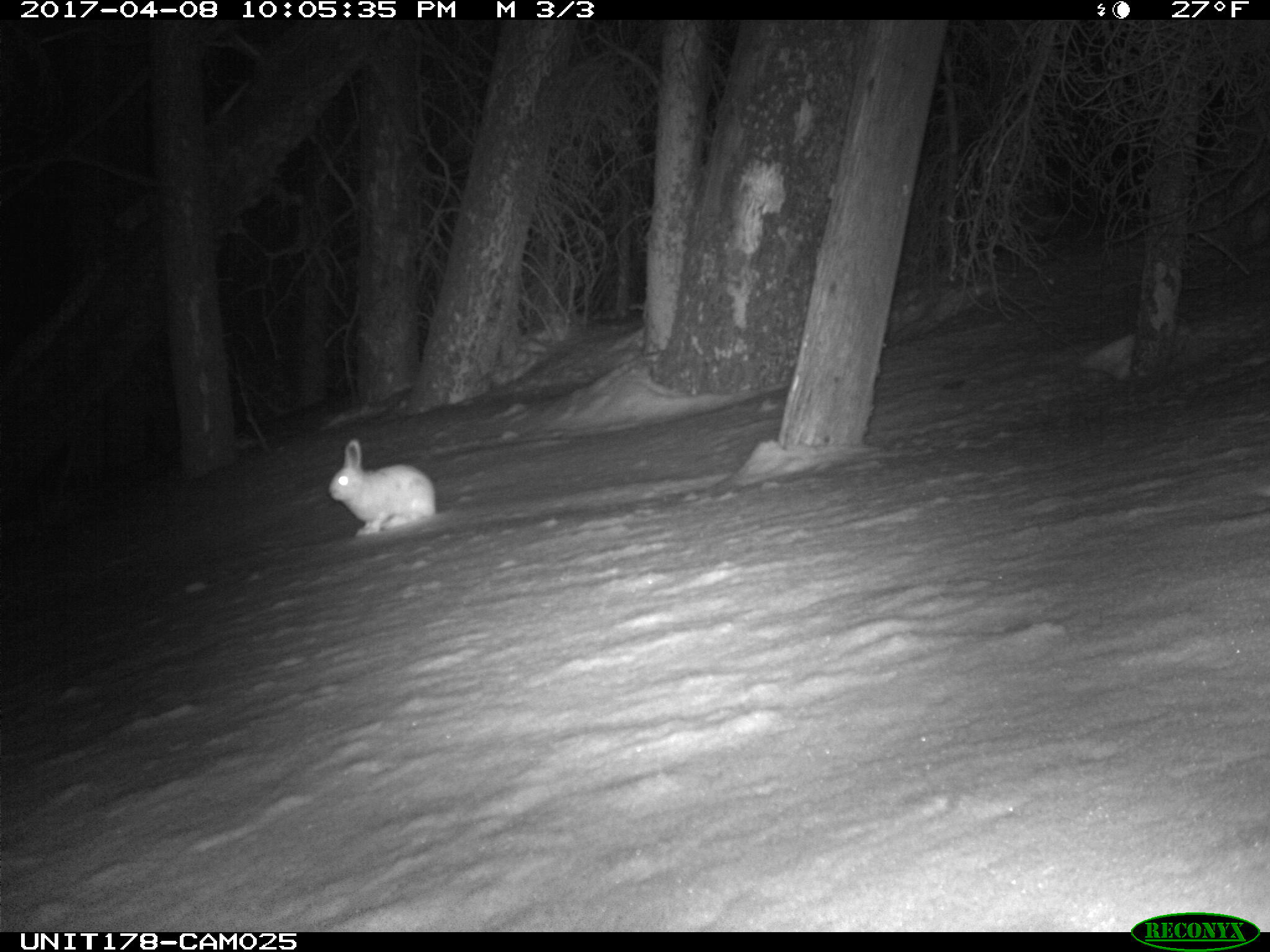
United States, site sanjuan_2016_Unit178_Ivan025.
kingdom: Animalia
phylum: Chordata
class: Mammalia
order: Lagomorpha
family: Leporidae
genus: Lepus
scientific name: Lepus americanus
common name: snowshoe hare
Lepus americanus (snowshoe hare).